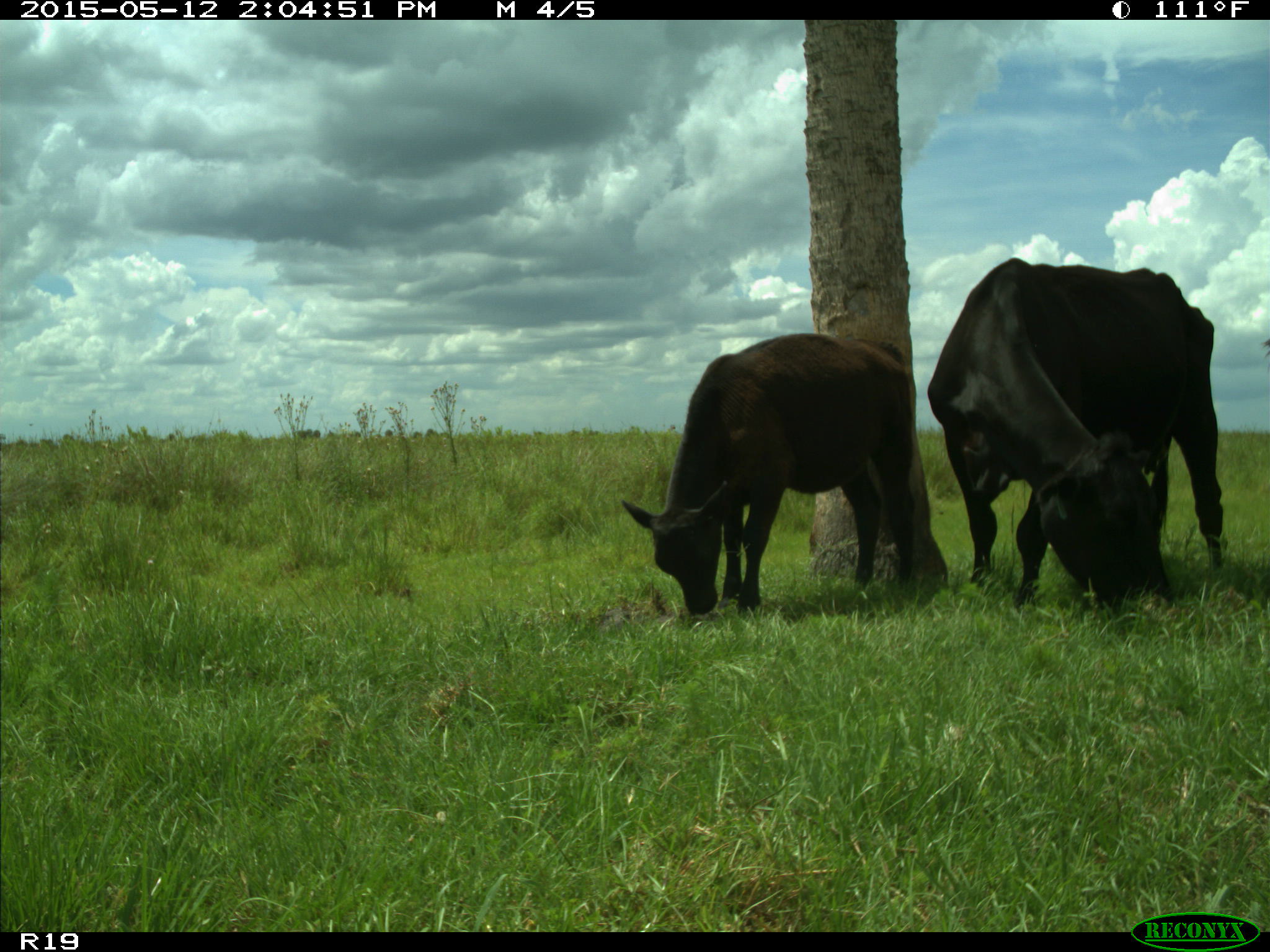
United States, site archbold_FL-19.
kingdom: Animalia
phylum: Chordata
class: Mammalia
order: Artiodactyla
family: Bovidae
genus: Bos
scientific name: Bos taurus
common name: domestic cow